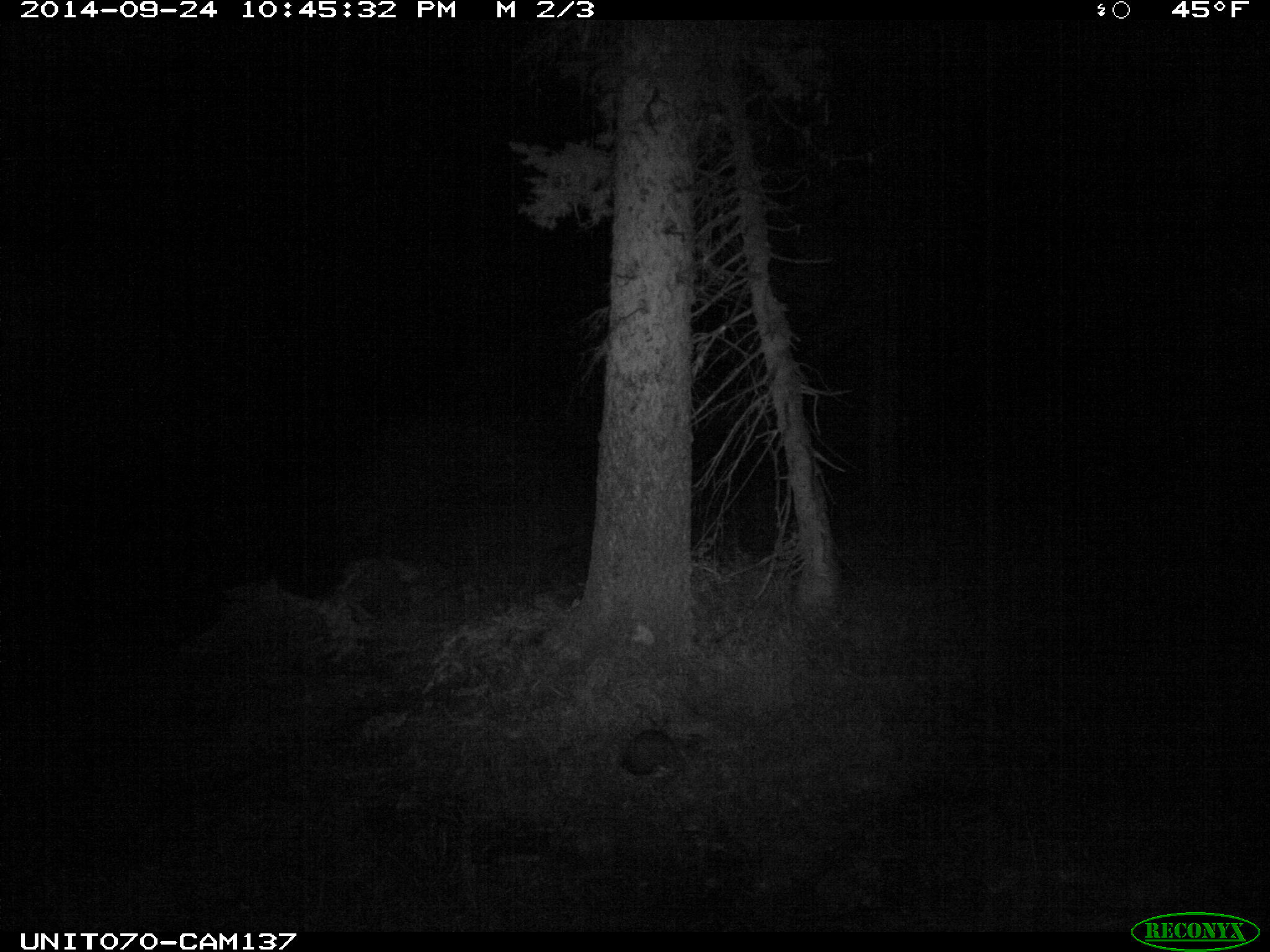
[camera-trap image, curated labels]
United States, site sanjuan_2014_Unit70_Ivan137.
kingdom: Animalia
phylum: Chordata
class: Mammalia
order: Lagomorpha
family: Leporidae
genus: Lepus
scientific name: Lepus americanus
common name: snowshoe hare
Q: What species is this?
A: Lepus americanus (snowshoe hare).